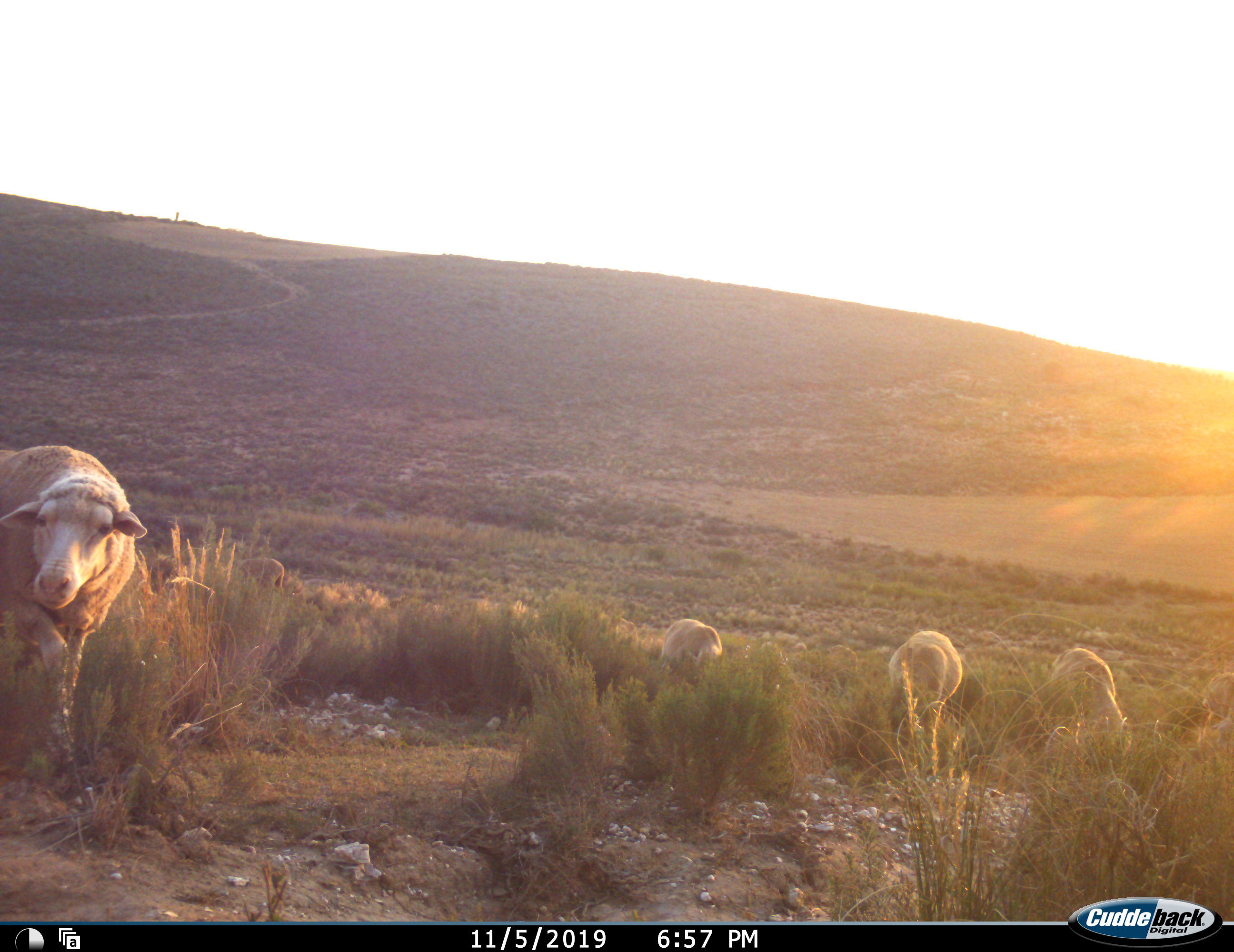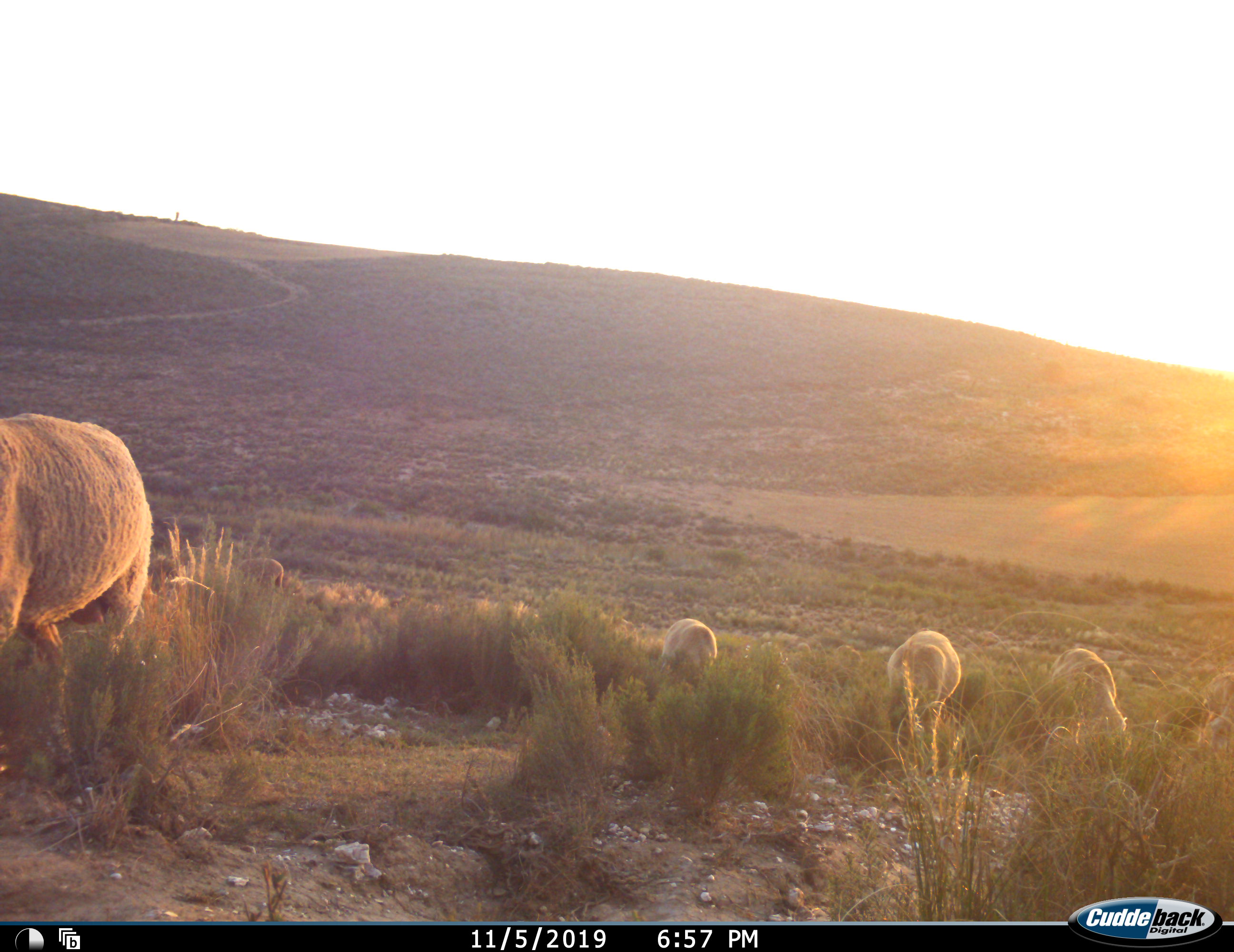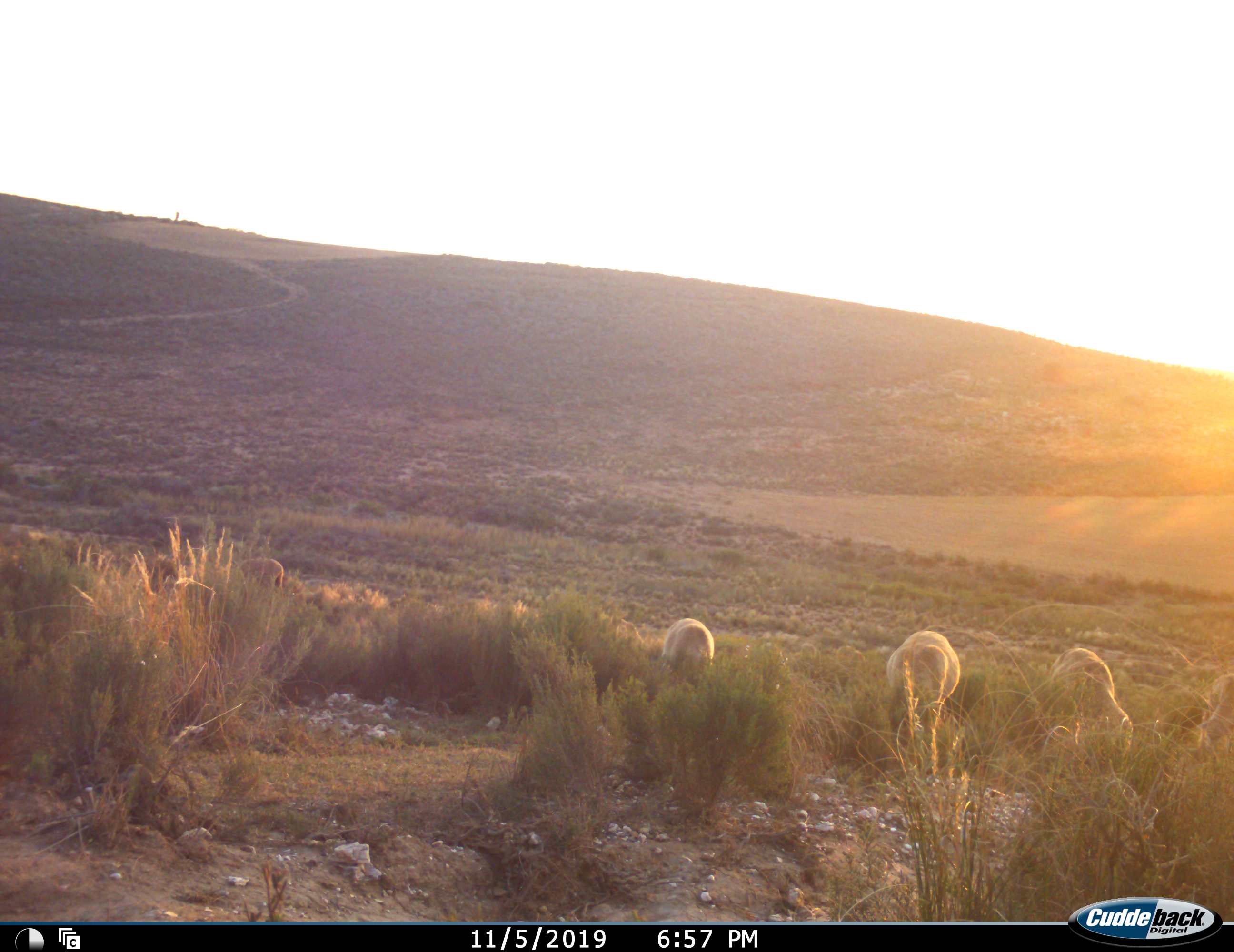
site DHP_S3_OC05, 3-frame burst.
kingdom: Animalia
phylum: Chordata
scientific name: Vertebrata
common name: domestic animal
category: domesticanimal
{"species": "domesticanimal (domestic animal) (Vertebrata)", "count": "5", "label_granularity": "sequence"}